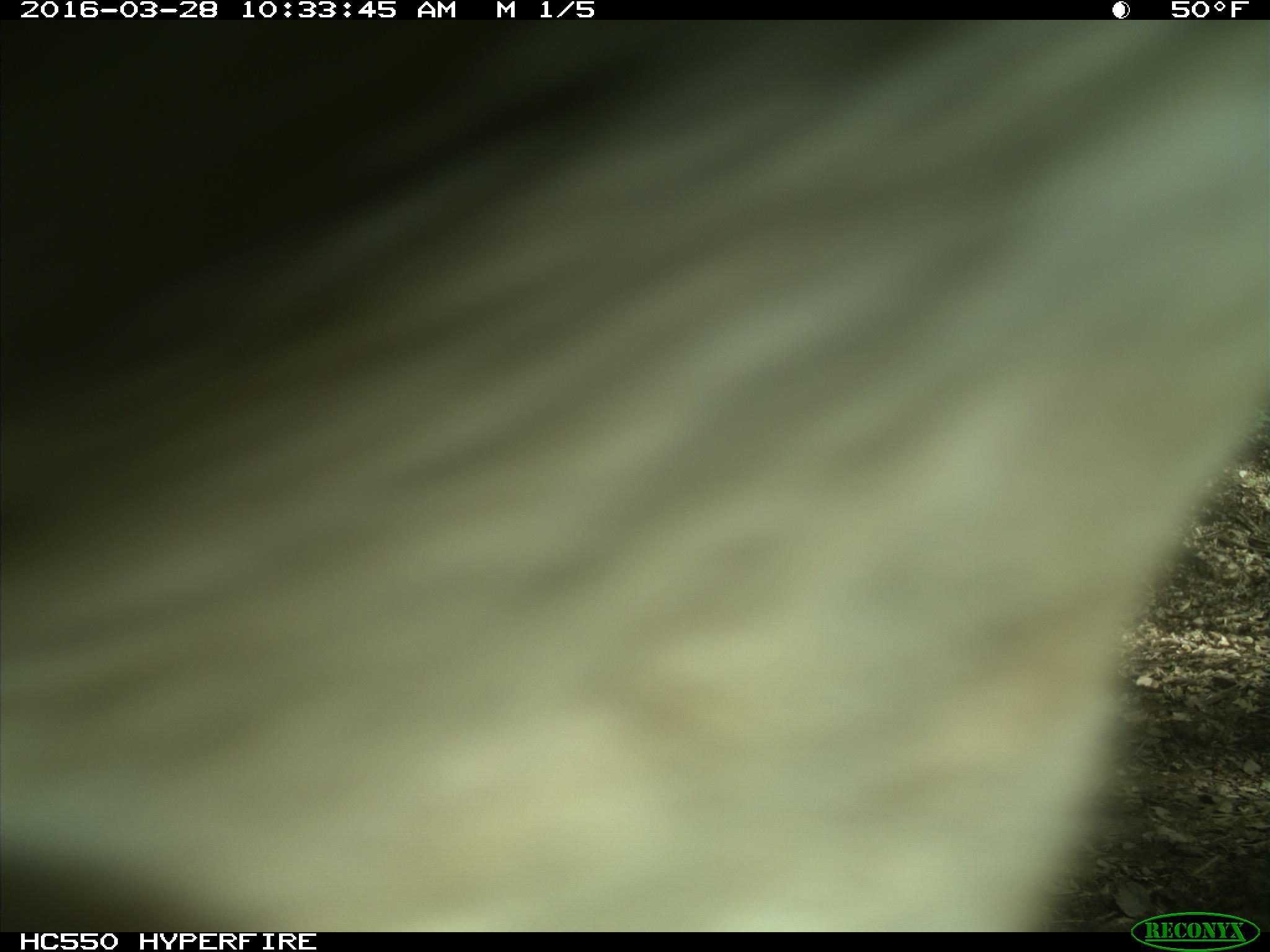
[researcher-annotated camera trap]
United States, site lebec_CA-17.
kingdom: Animalia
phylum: Chordata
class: Mammalia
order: Artiodactyla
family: Bovidae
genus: Bos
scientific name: Bos taurus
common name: domestic cow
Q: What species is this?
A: Bos taurus (domestic cow).